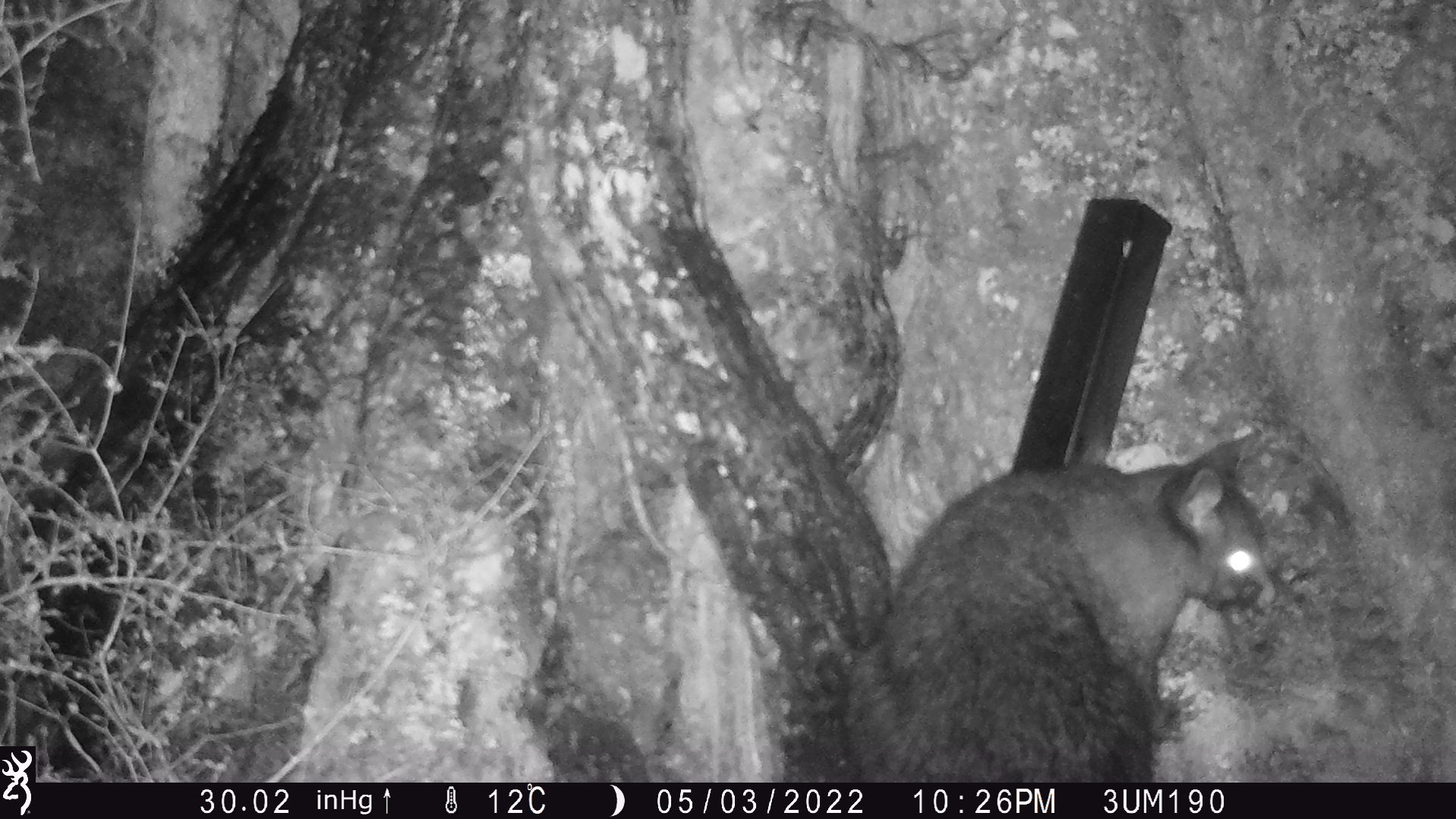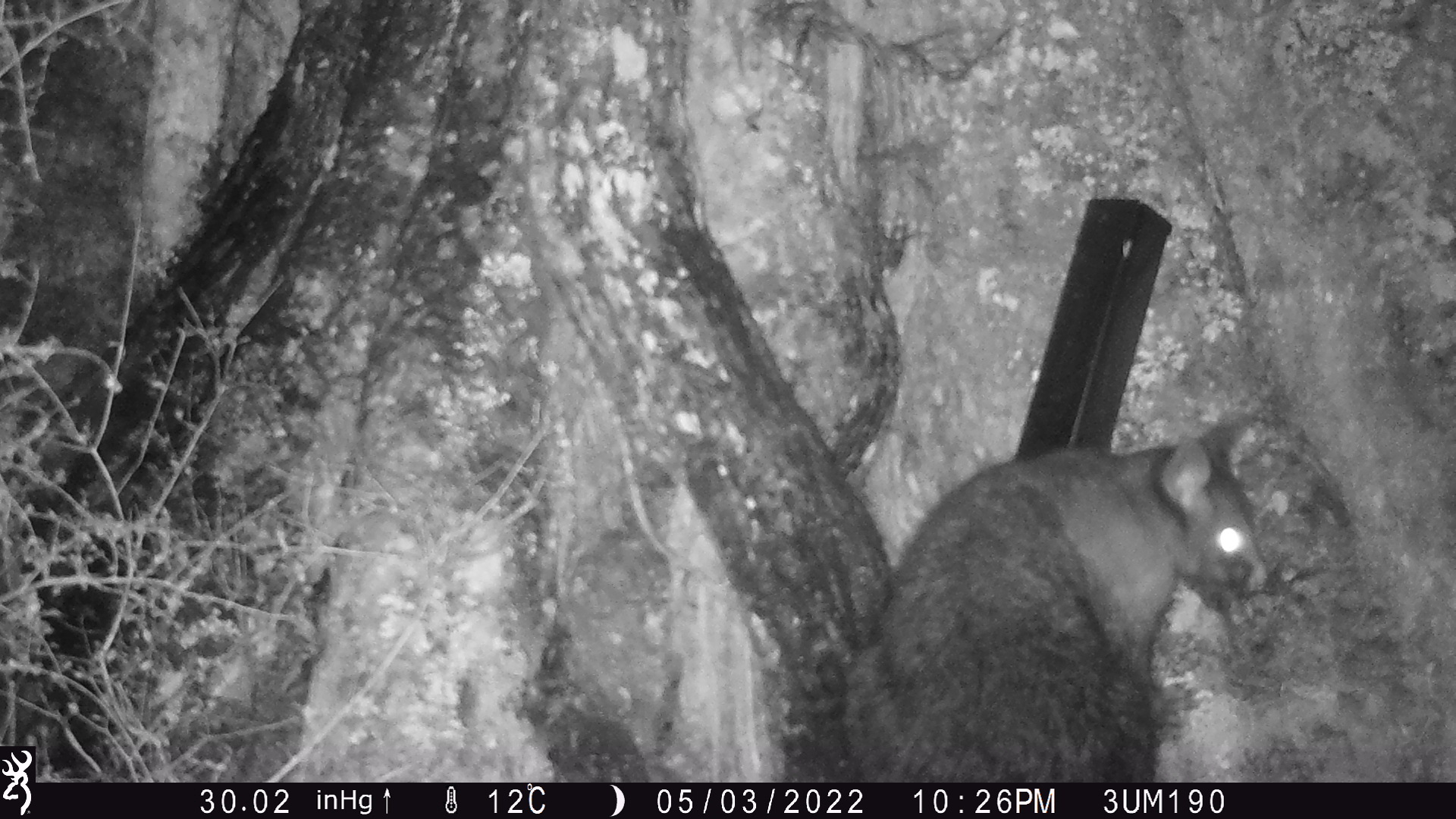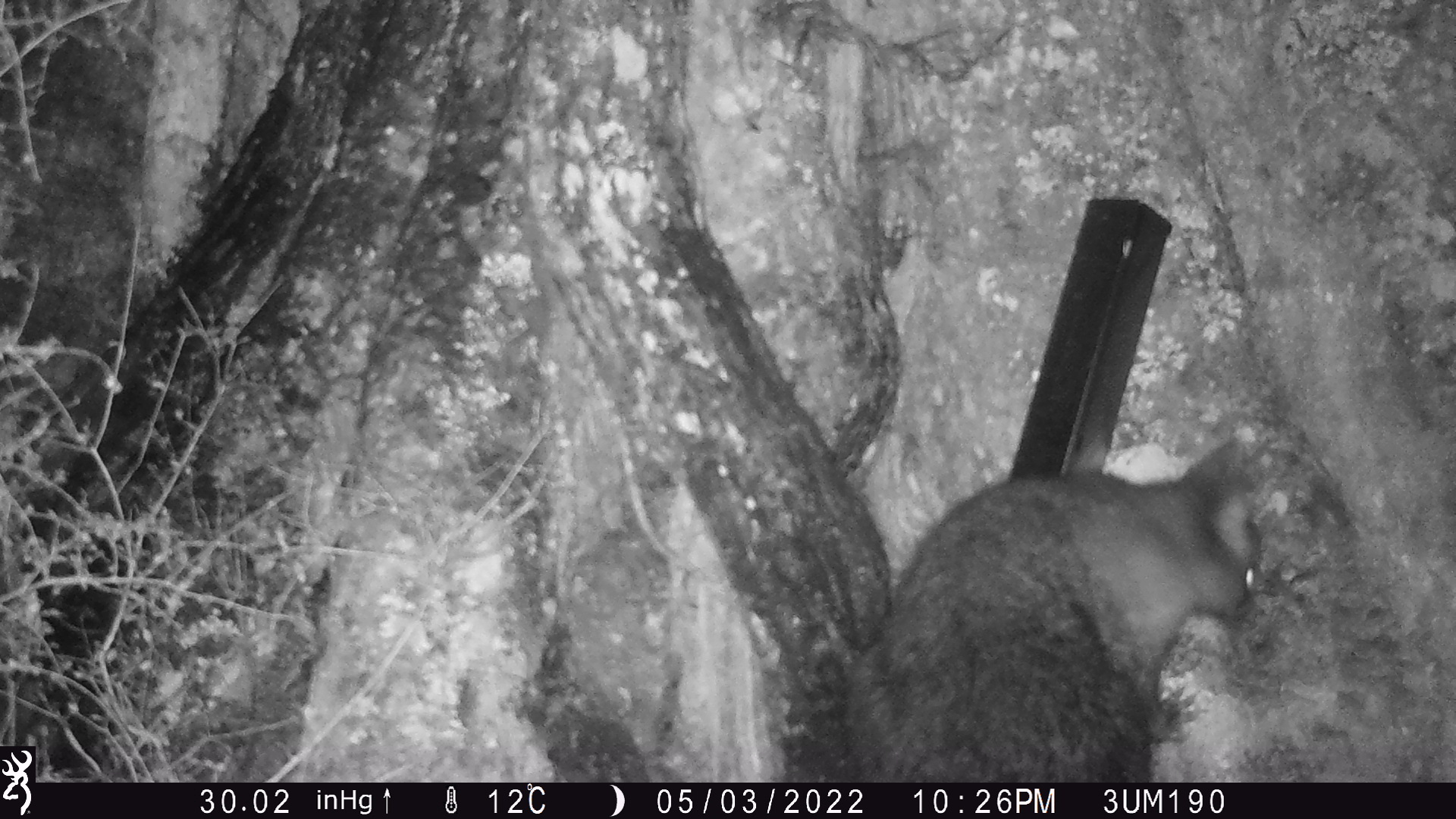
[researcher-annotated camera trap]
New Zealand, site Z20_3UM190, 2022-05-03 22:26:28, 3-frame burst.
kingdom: Animalia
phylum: Chordata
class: Mammalia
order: Diprotodontia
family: Phalangeridae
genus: Trichosurus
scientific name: Trichosurus vulpecula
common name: common brushtail possum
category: possum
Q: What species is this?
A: Possum (common brushtail possum) (Trichosurus vulpecula).